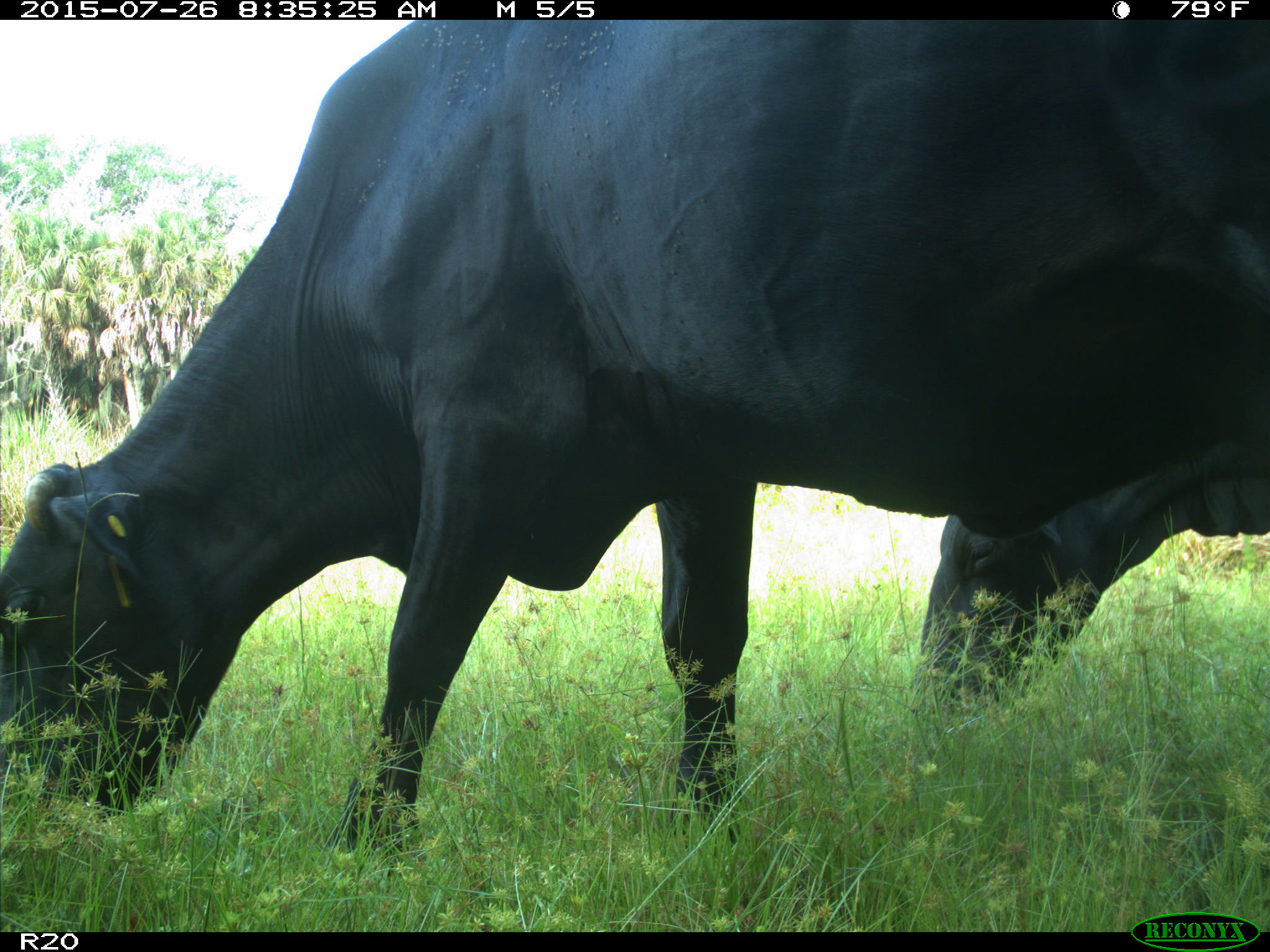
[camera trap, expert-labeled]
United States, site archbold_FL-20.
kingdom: Animalia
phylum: Chordata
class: Mammalia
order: Artiodactyla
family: Bovidae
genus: Bos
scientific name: Bos taurus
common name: domestic cow